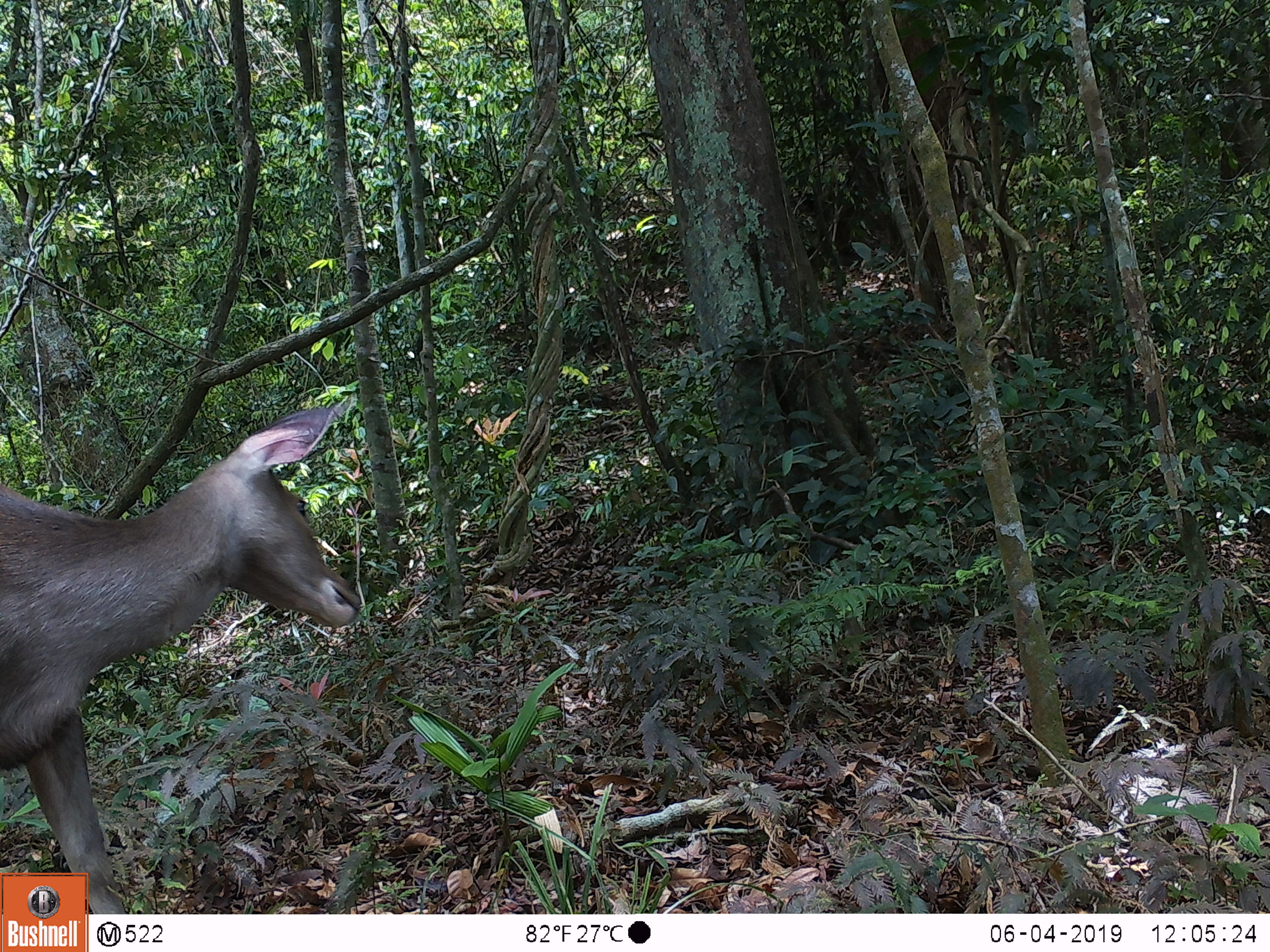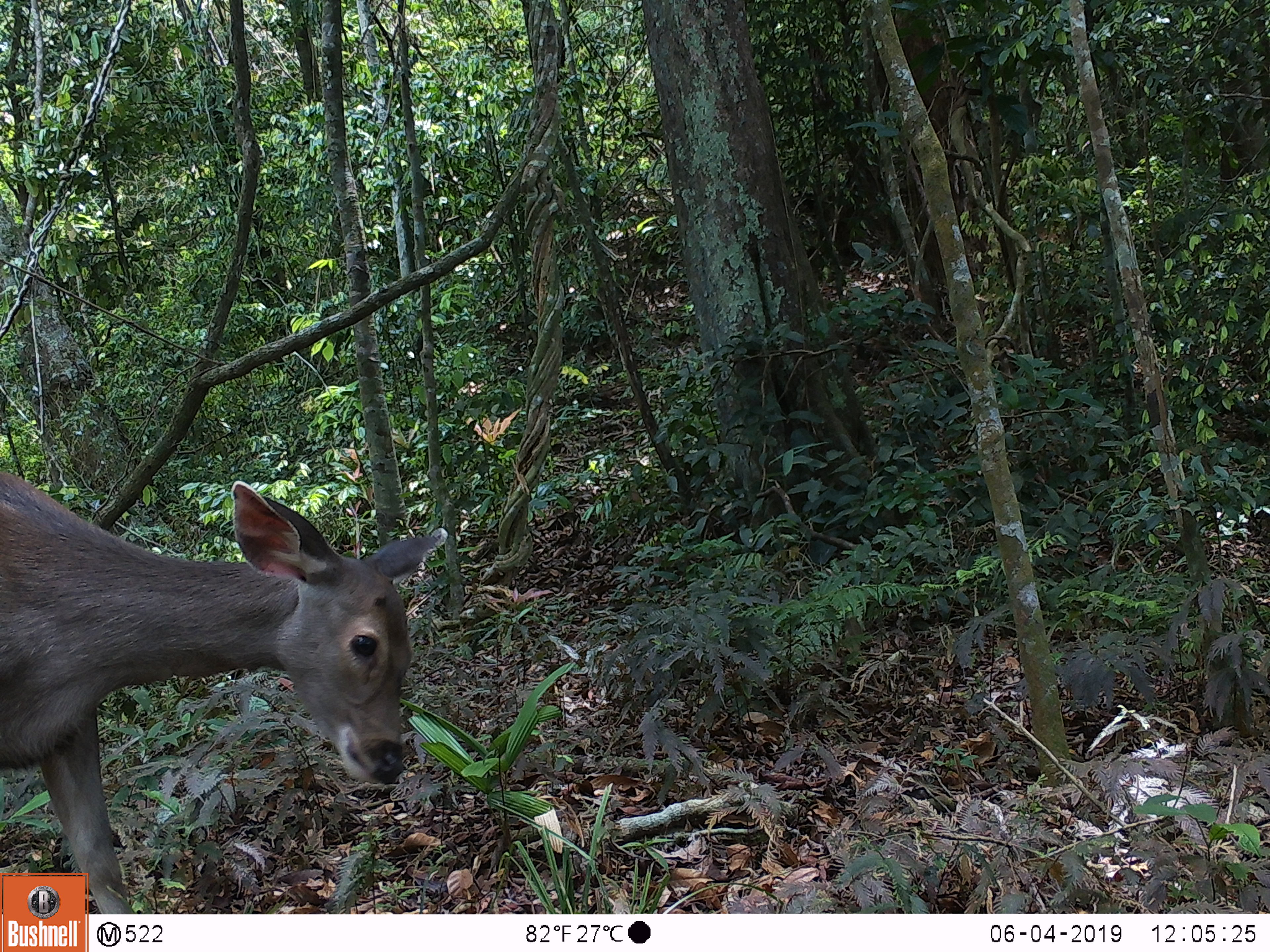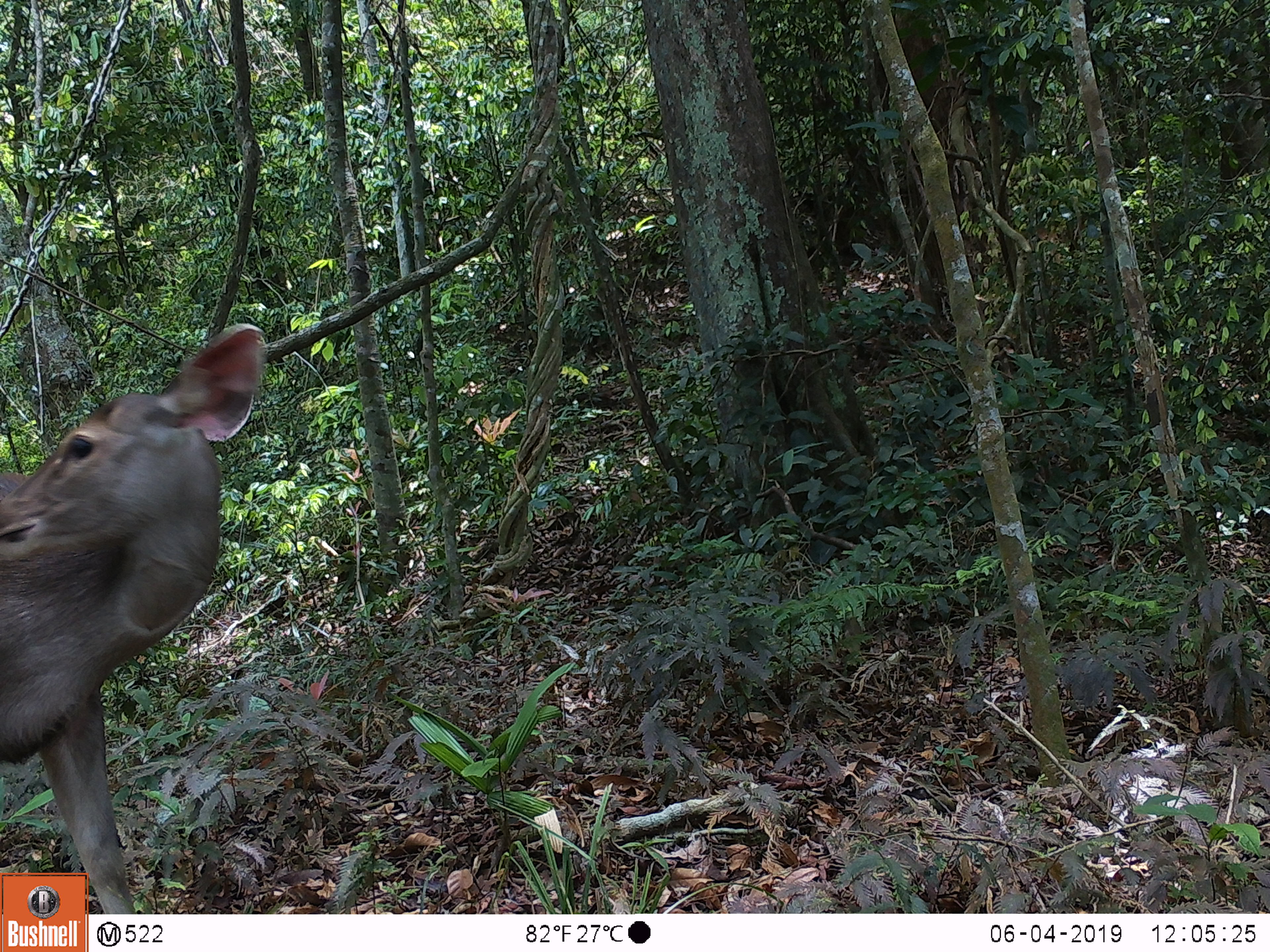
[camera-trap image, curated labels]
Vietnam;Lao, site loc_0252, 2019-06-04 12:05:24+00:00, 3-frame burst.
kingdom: Animalia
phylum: Chordata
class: Mammalia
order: Artiodactyla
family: Cervidae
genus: Rusa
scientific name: Rusa unicolor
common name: sambar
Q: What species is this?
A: Sambar (Rusa unicolor).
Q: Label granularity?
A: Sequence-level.